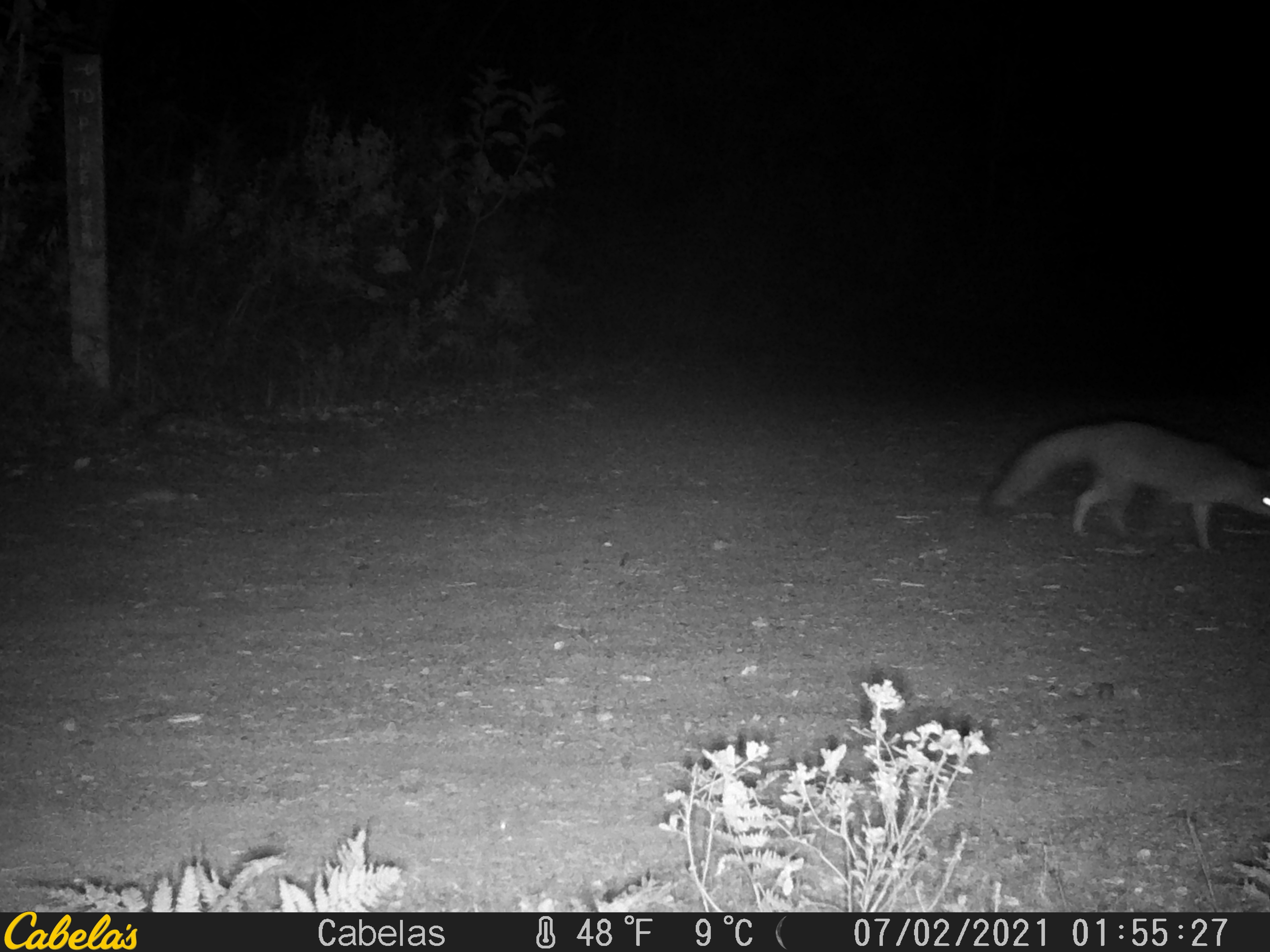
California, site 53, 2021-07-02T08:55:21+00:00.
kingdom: Animalia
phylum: Chordata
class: Mammalia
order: Carnivora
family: Canidae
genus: Urocyon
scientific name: Urocyon cinereoargenteus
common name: gray fox